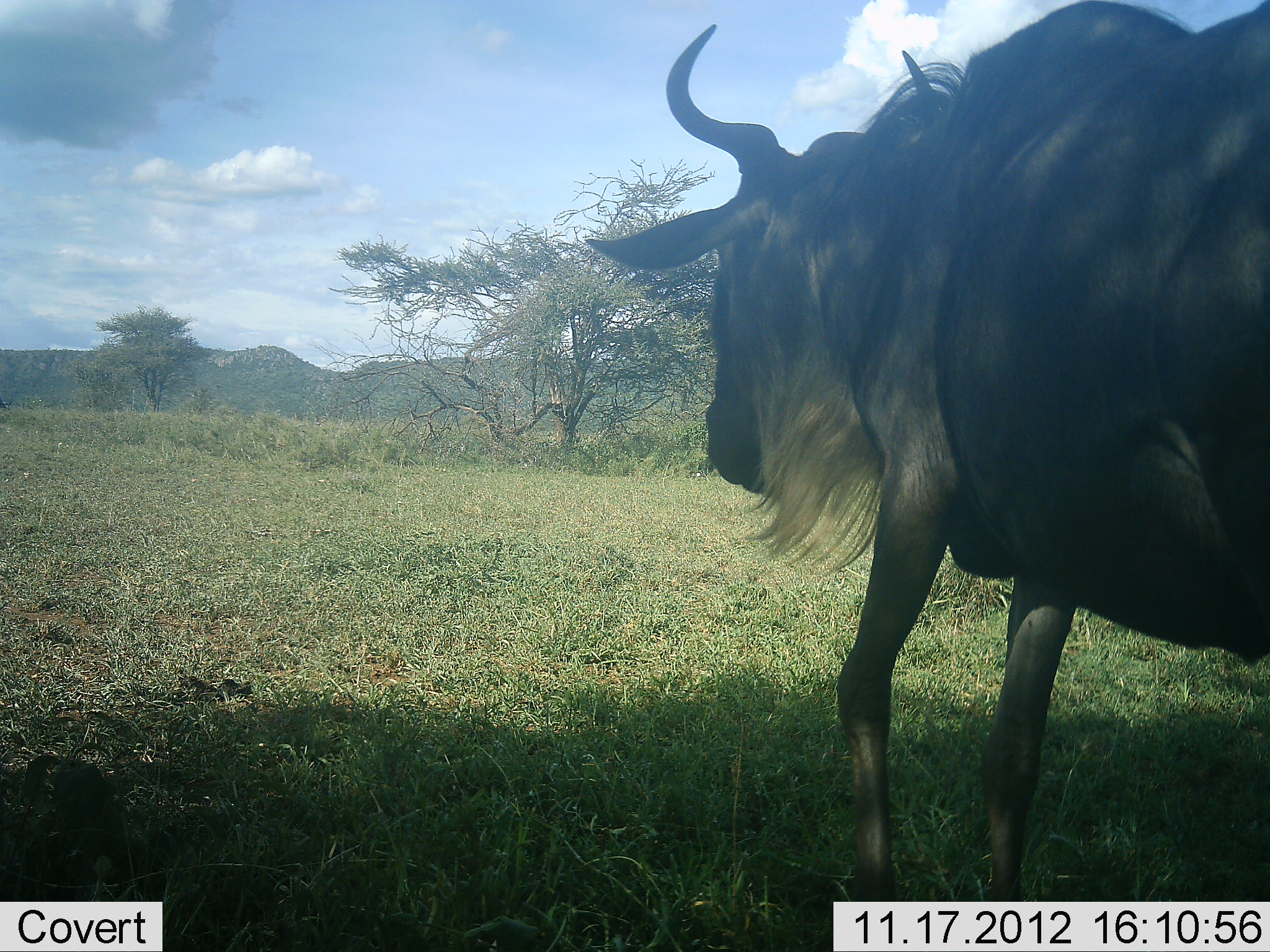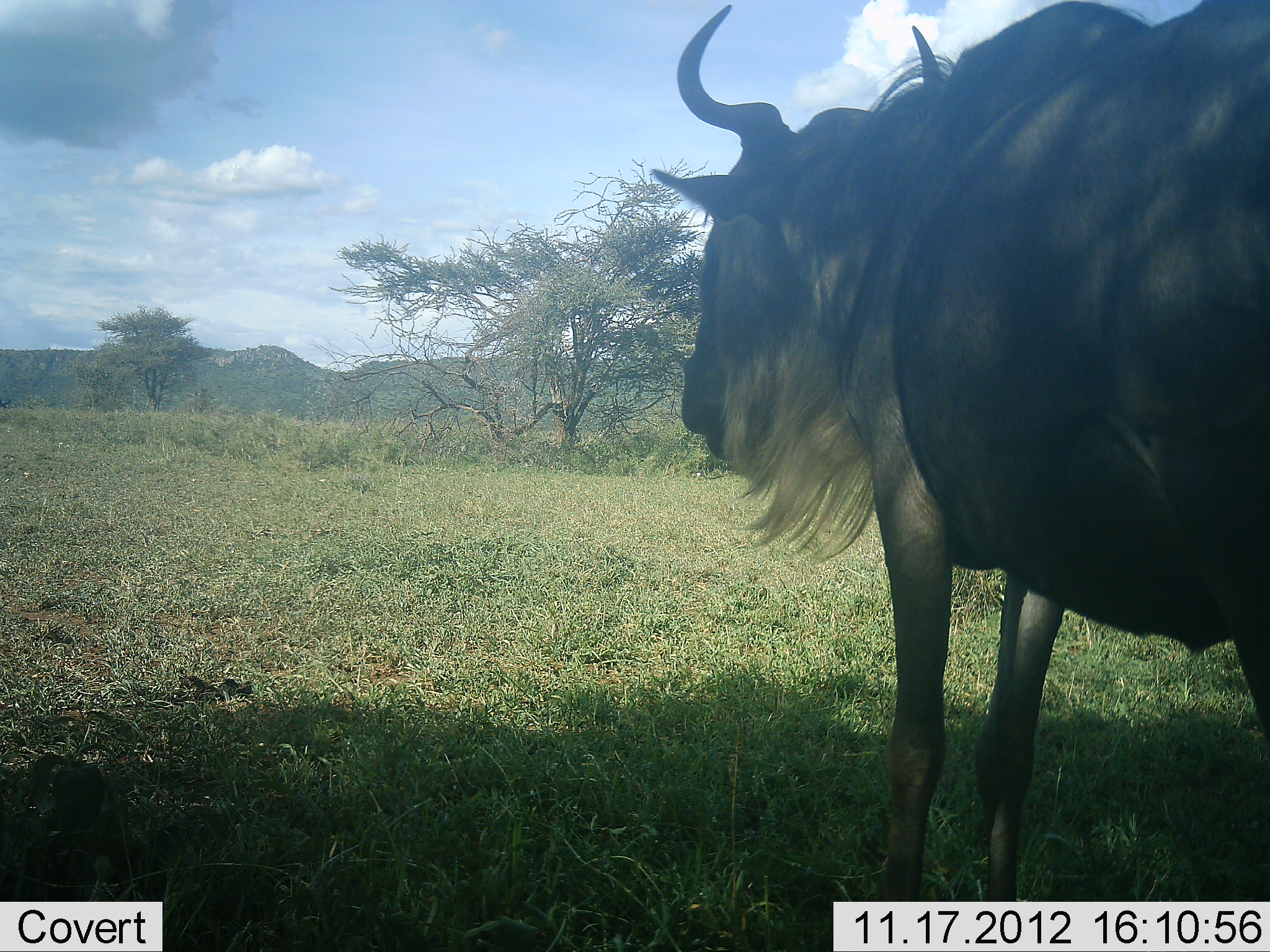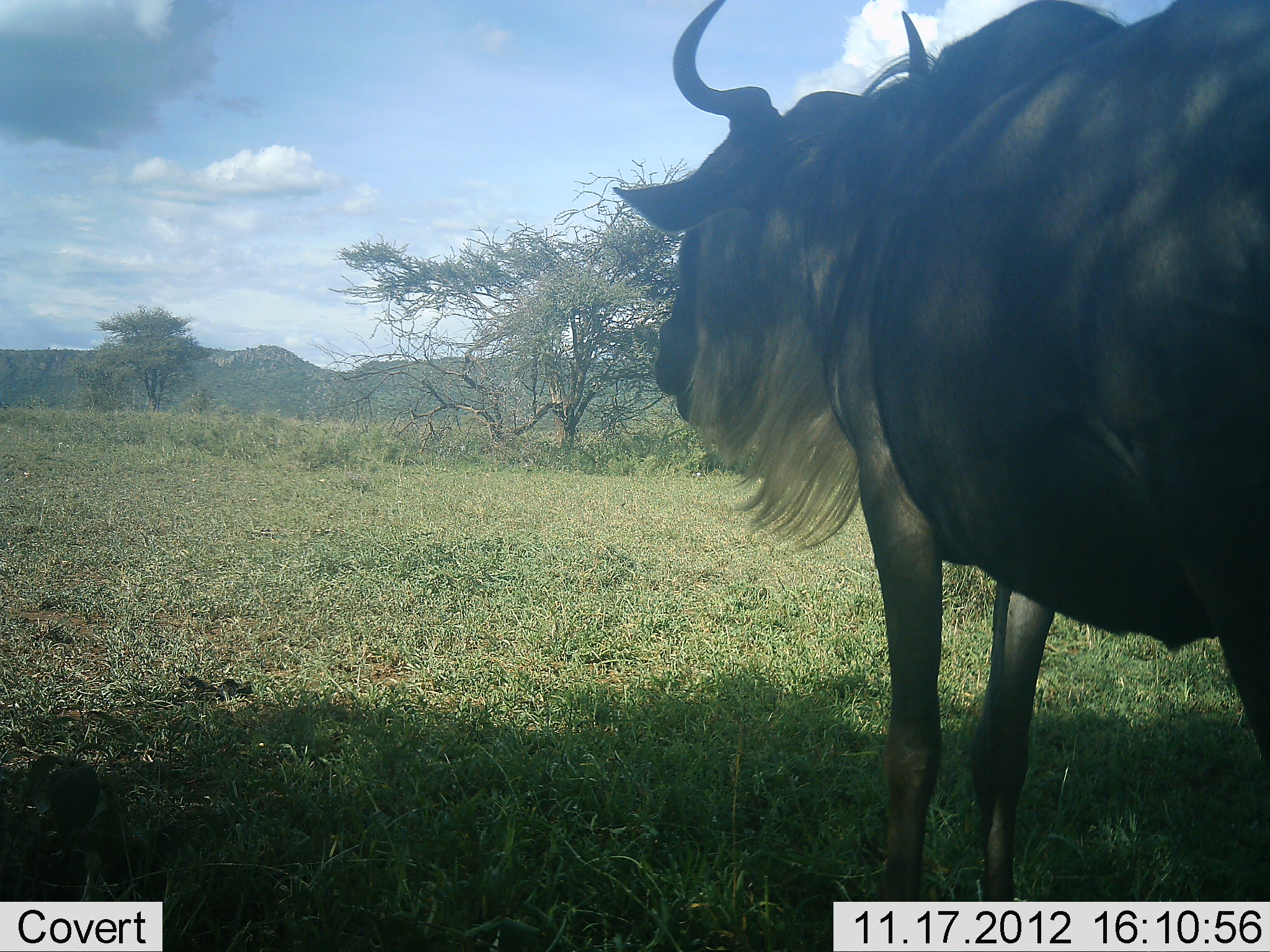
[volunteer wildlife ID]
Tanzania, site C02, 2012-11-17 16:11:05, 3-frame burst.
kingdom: Animalia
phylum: Chordata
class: Mammalia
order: Artiodactyla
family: Bovidae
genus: Connochaetes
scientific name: Connochaetes taurinus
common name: blue wildebeest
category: wildebeest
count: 1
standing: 80%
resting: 10%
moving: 10%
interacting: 0%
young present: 0%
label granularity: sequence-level